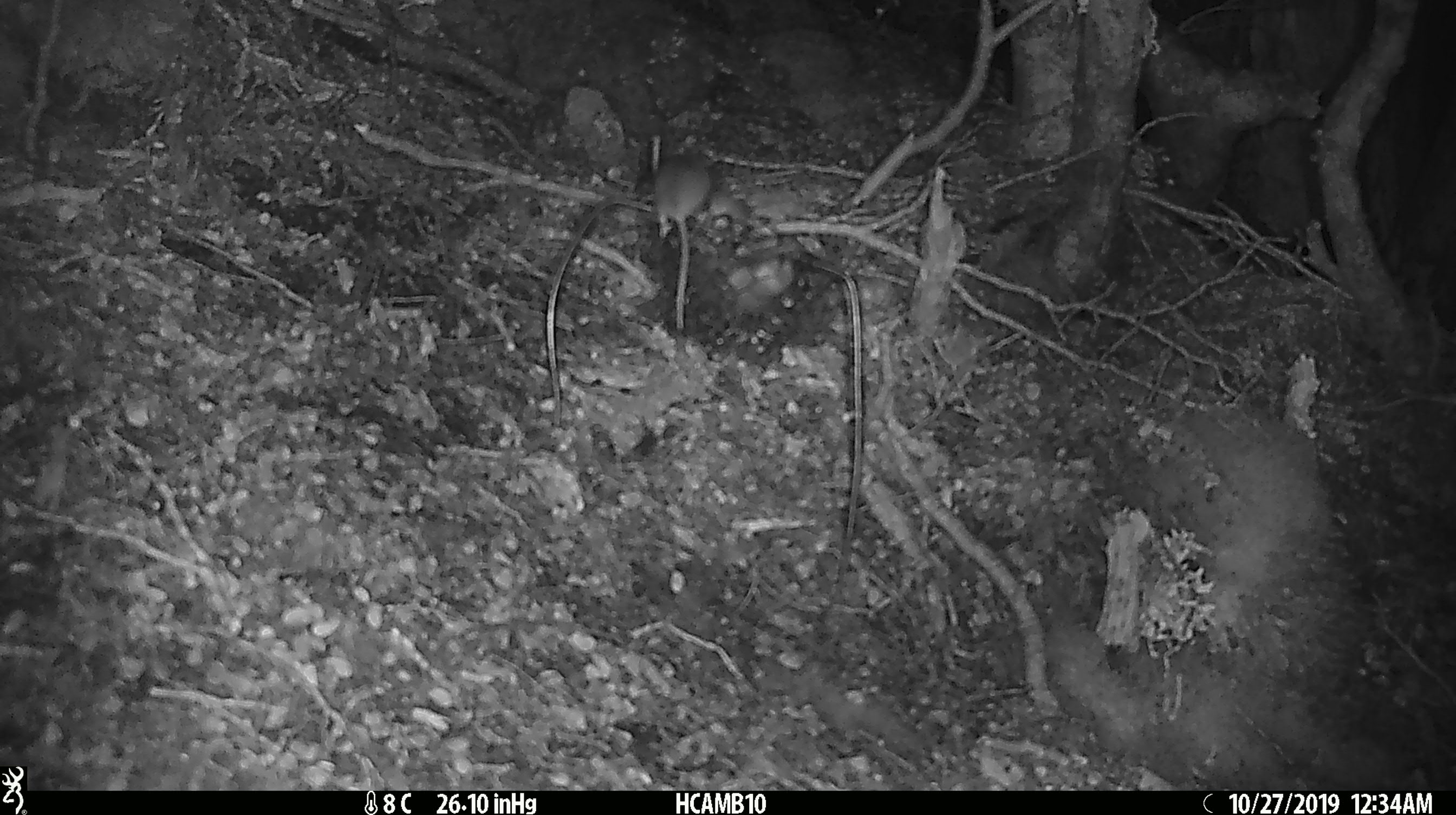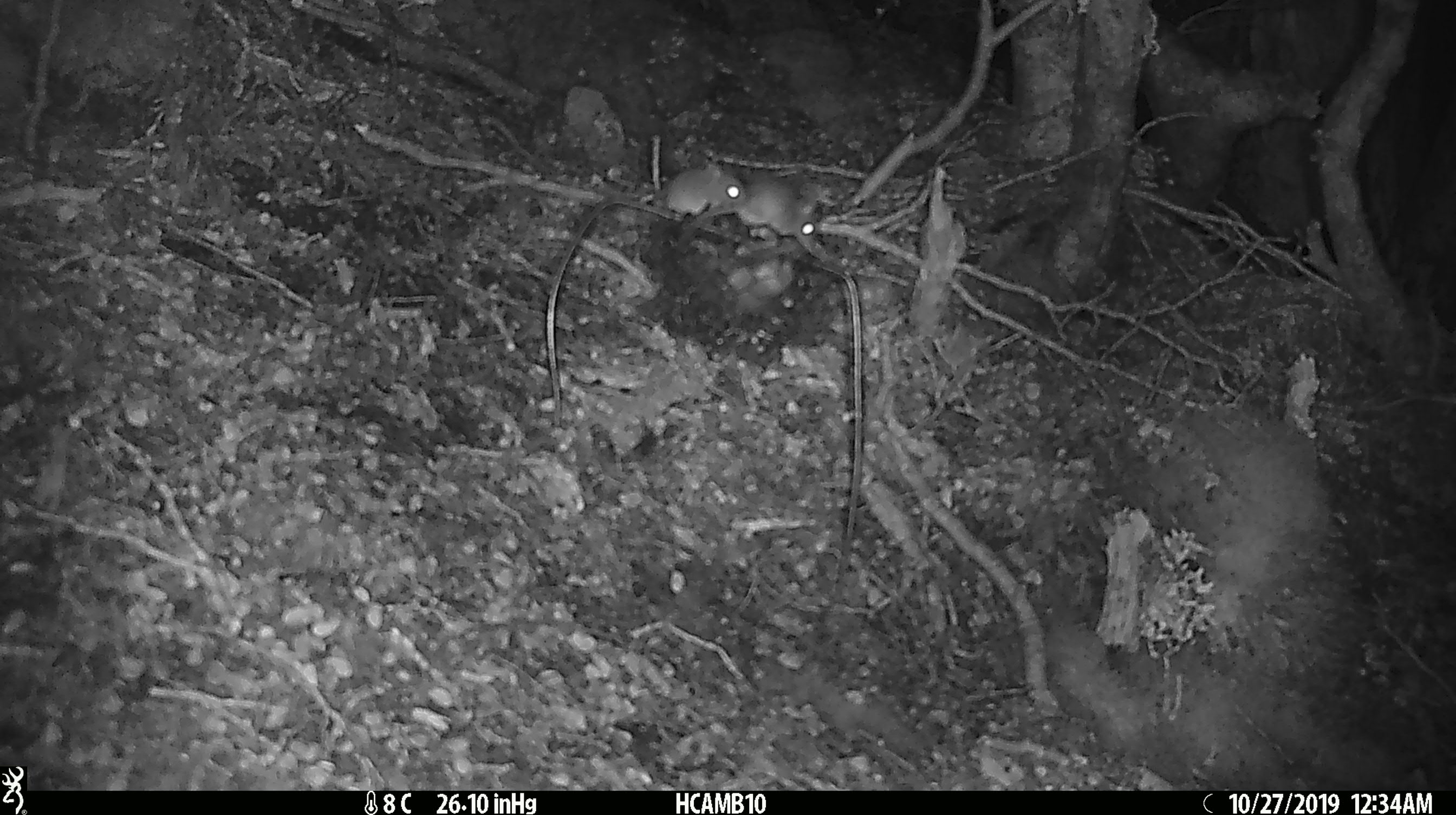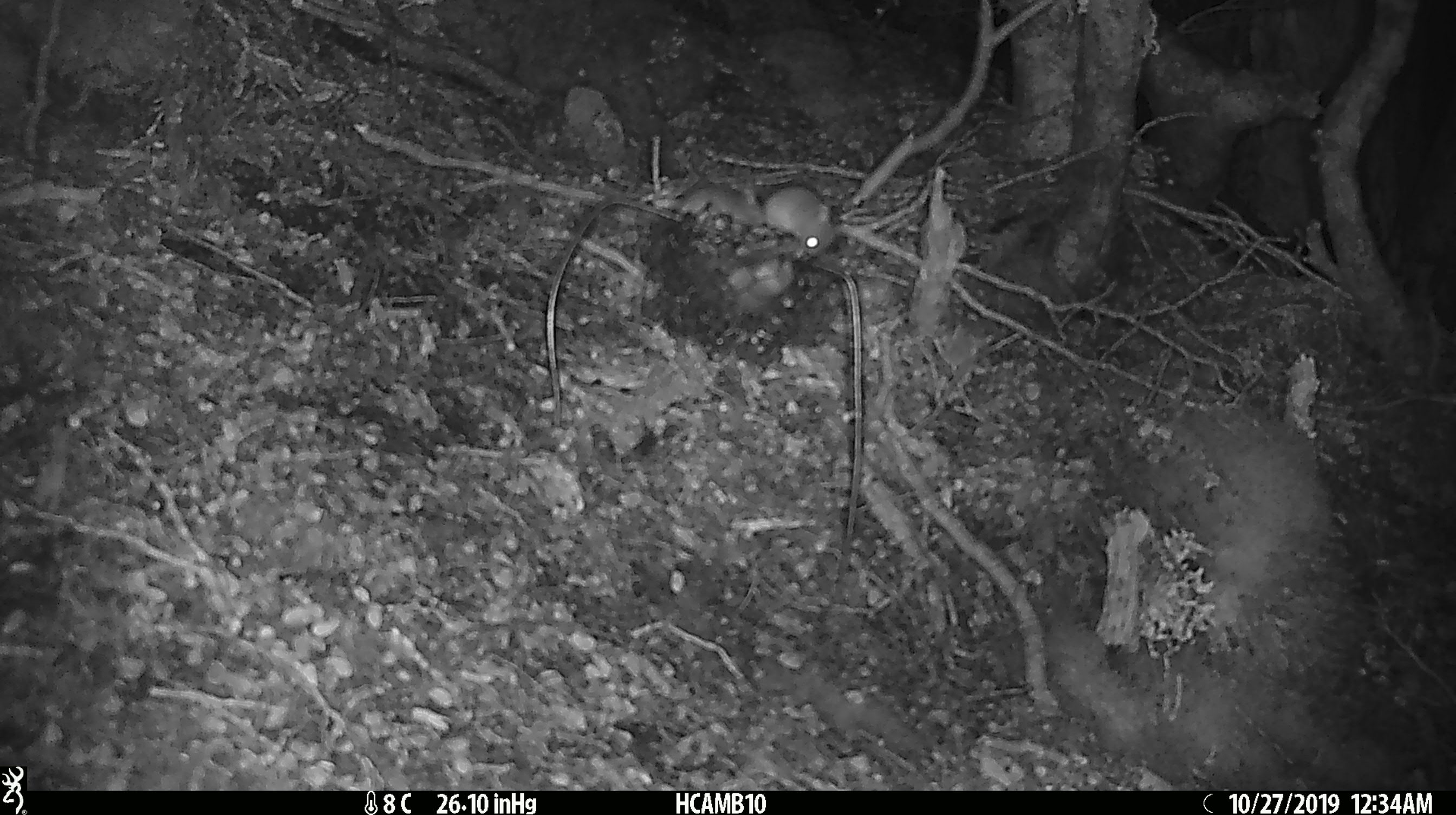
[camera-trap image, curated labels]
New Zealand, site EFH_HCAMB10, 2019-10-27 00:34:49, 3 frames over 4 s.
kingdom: Animalia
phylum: Chordata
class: Mammalia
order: Rodentia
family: Muridae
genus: Mus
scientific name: Mus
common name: mouse